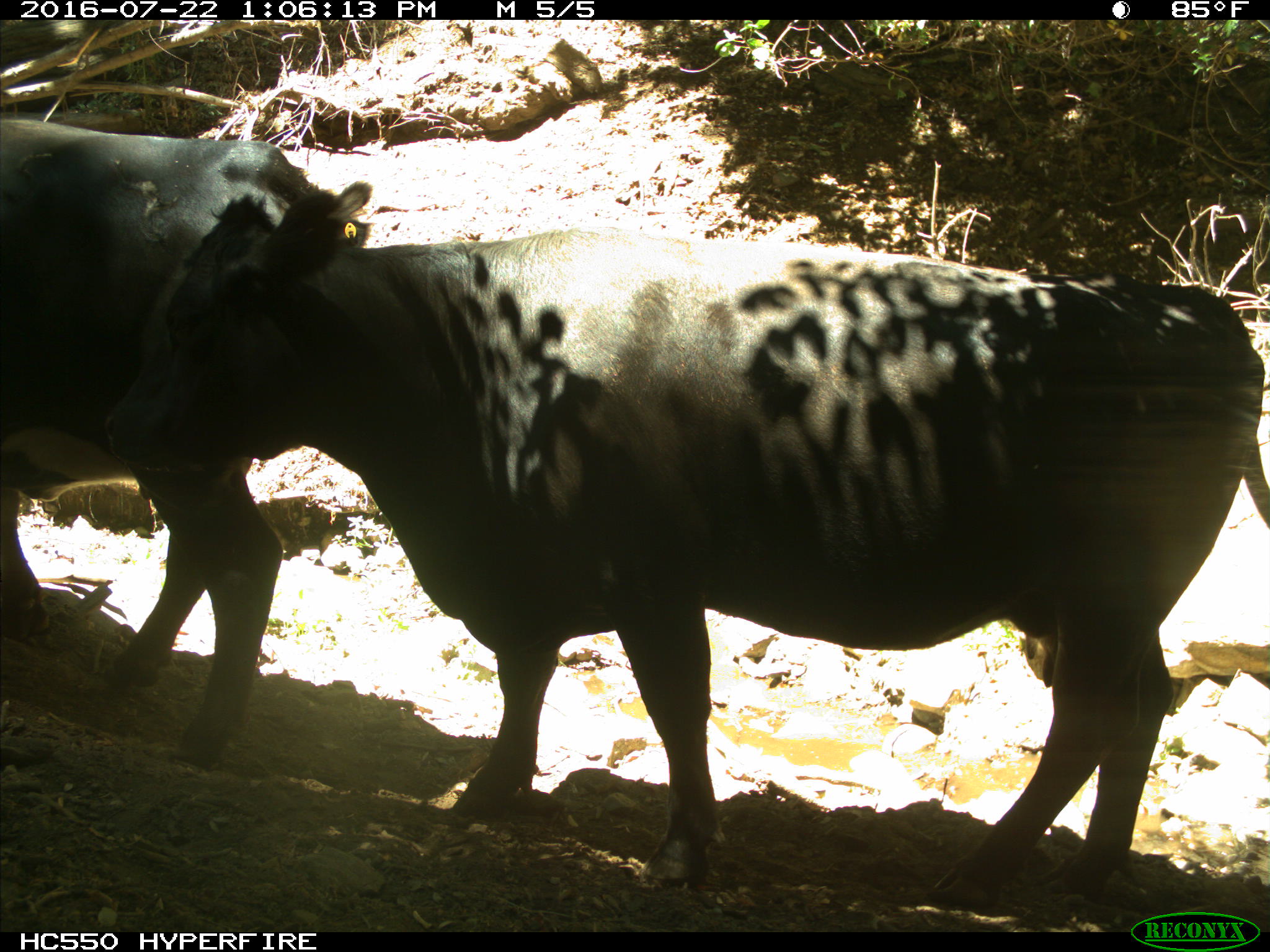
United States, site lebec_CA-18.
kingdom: Animalia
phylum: Chordata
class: Mammalia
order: Artiodactyla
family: Bovidae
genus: Bos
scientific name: Bos taurus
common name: domestic cow